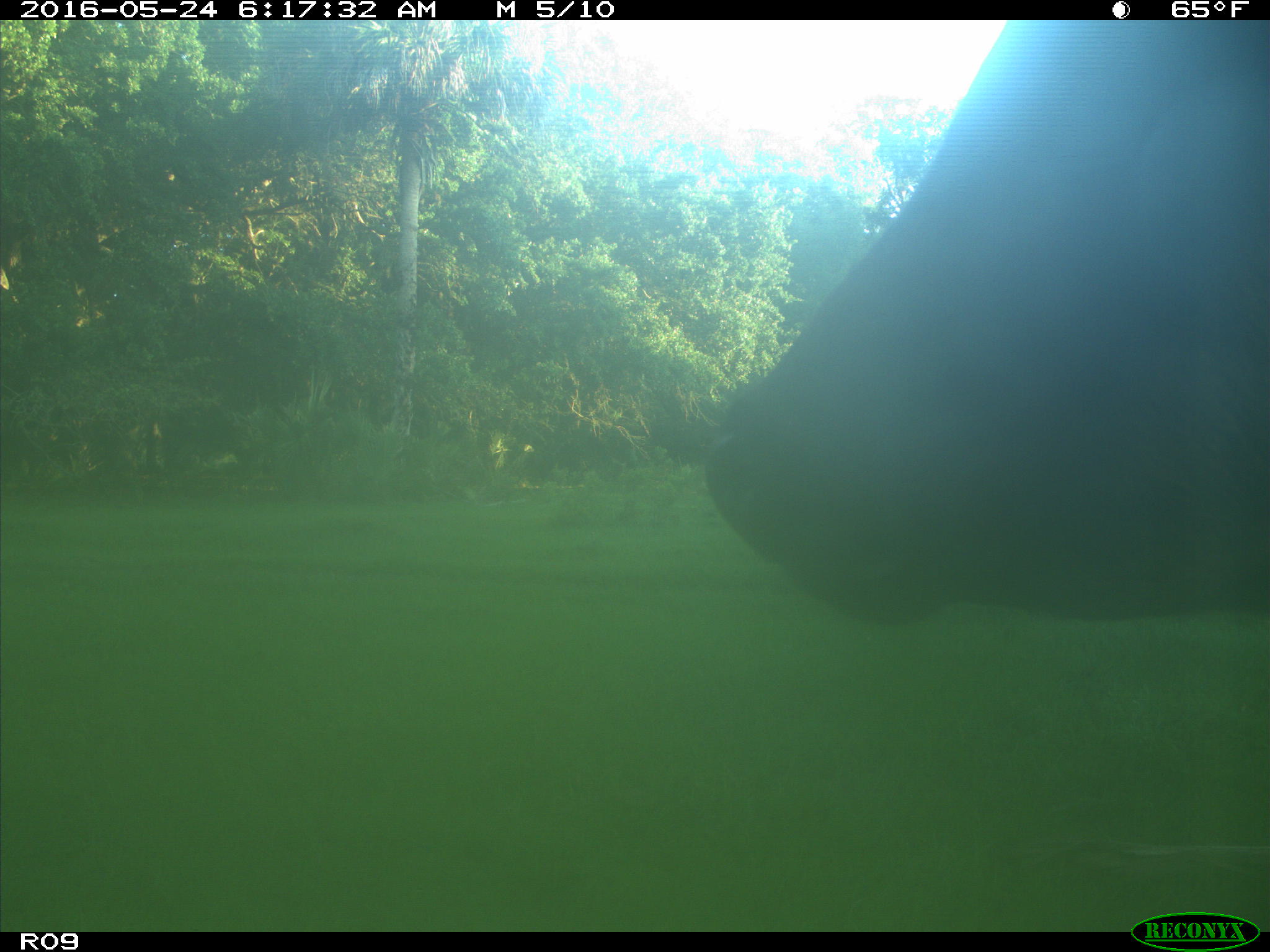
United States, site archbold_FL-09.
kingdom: Animalia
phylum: Chordata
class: Mammalia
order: Artiodactyla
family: Bovidae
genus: Bos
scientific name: Bos taurus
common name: domestic cow